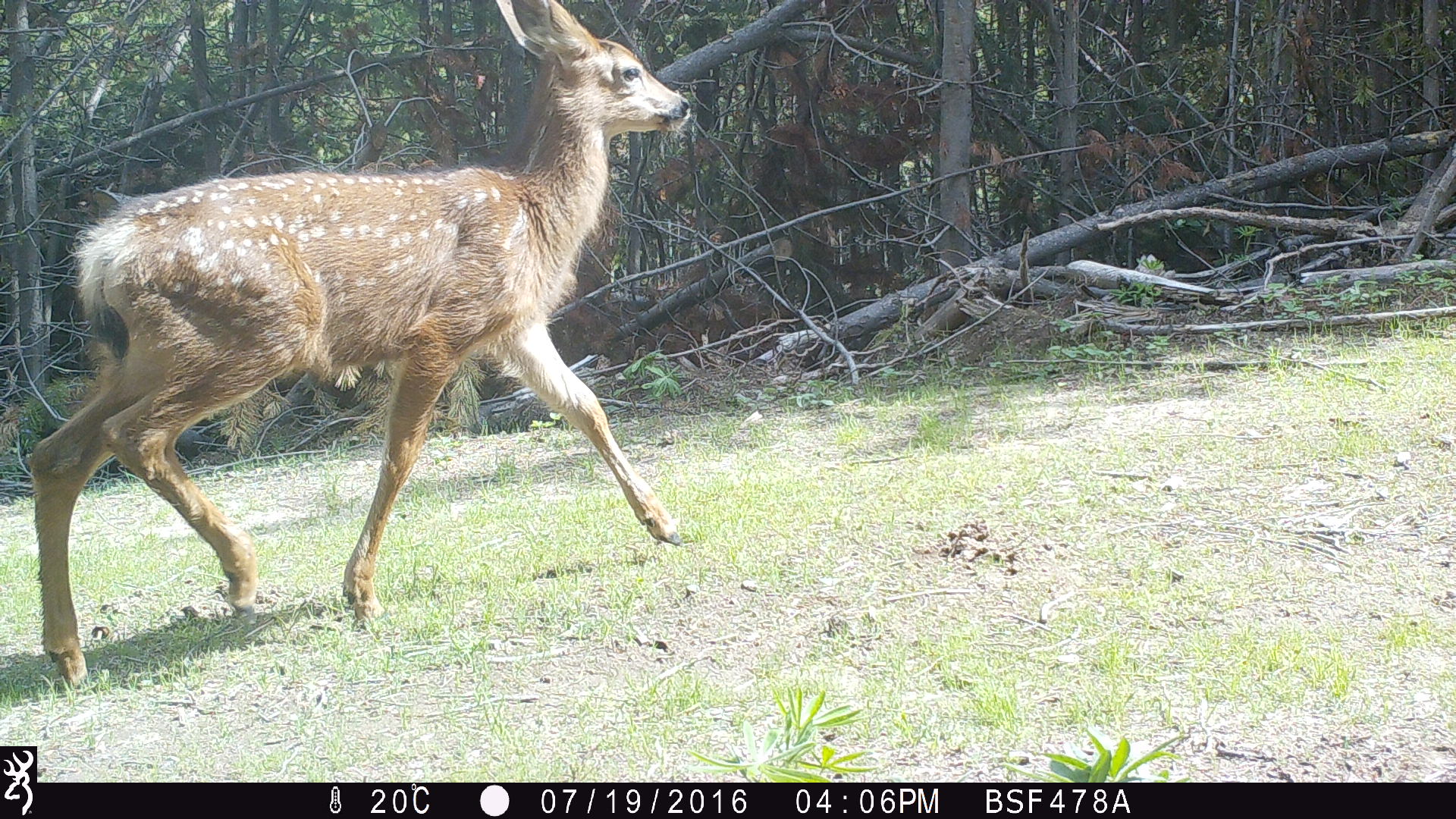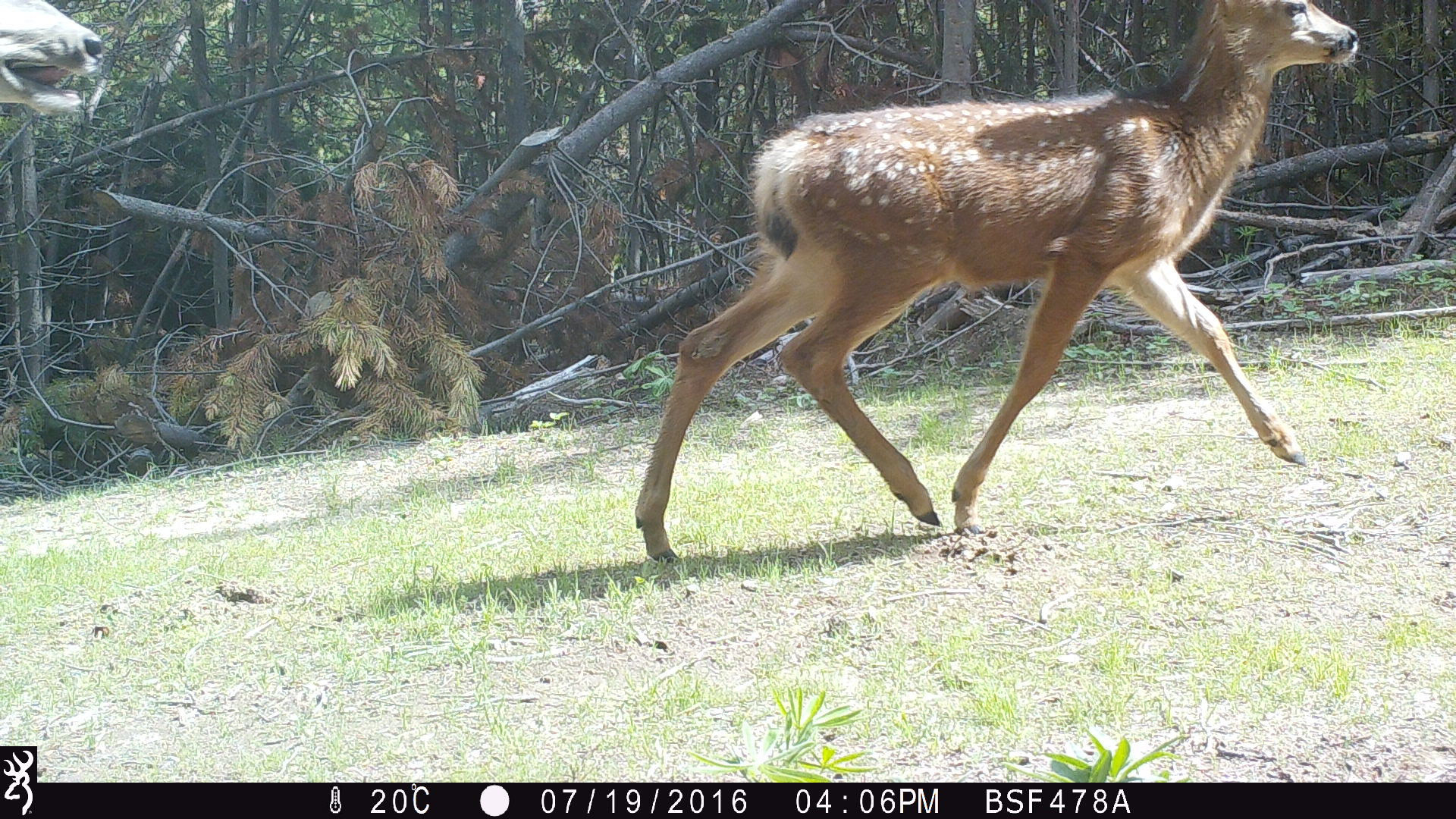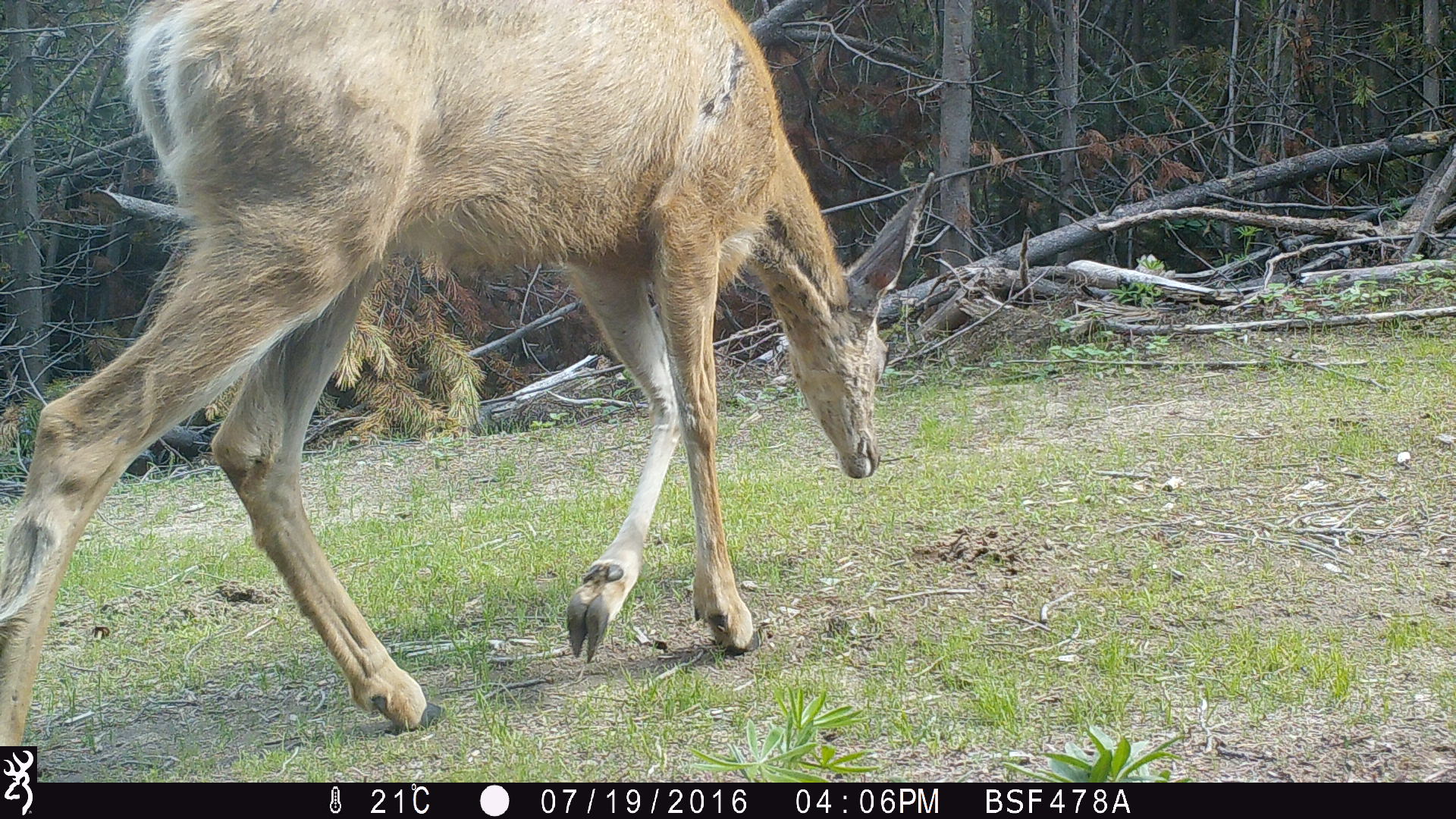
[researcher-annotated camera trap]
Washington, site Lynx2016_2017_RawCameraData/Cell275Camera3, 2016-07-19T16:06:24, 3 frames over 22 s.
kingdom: Animalia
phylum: Chordata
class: Mammalia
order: Artiodactyla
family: Cervidae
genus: Odocoileus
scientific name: Odocoileus hemionus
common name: mule deer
Odocoileus hemionus (mule deer). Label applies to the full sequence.